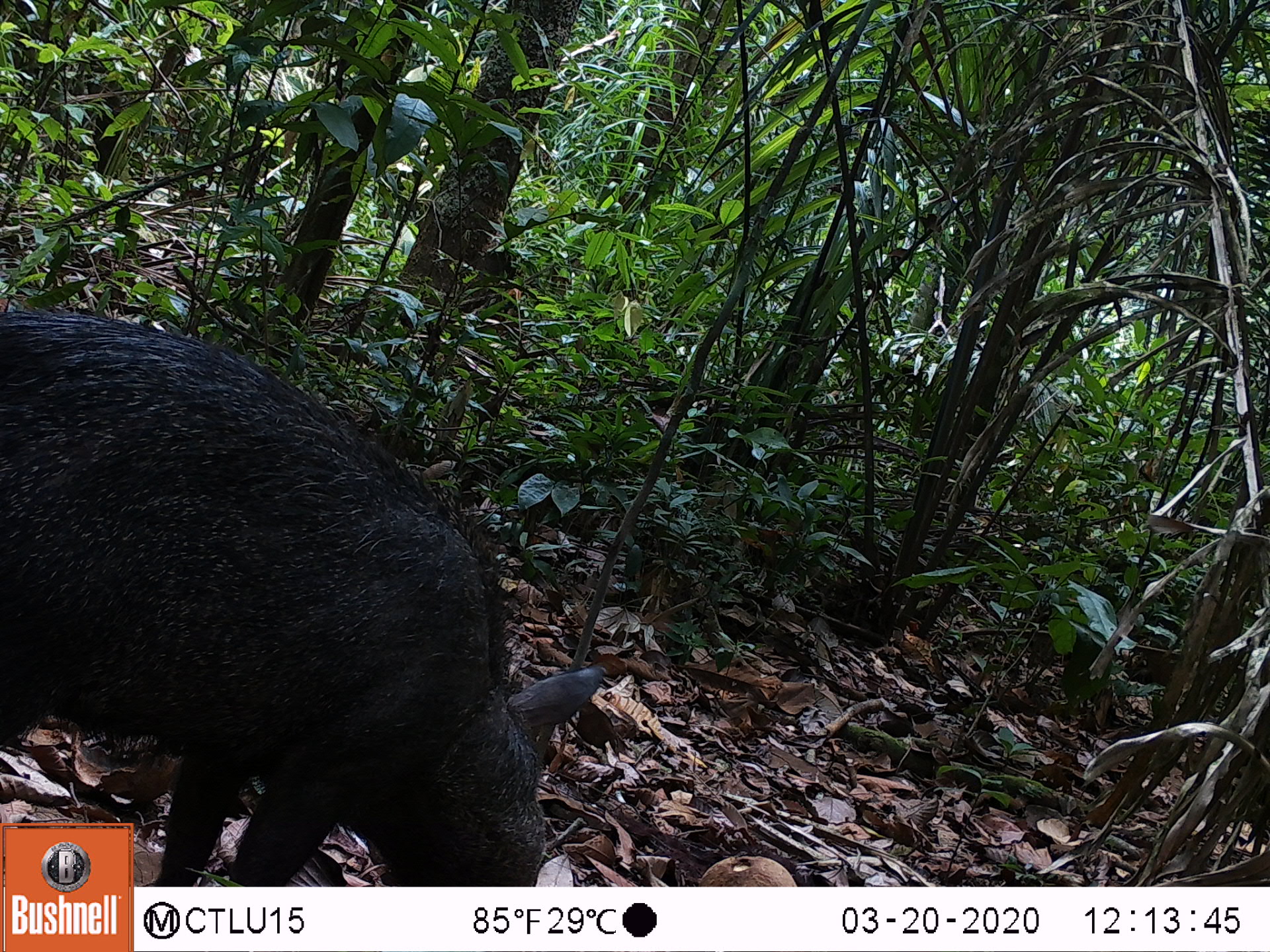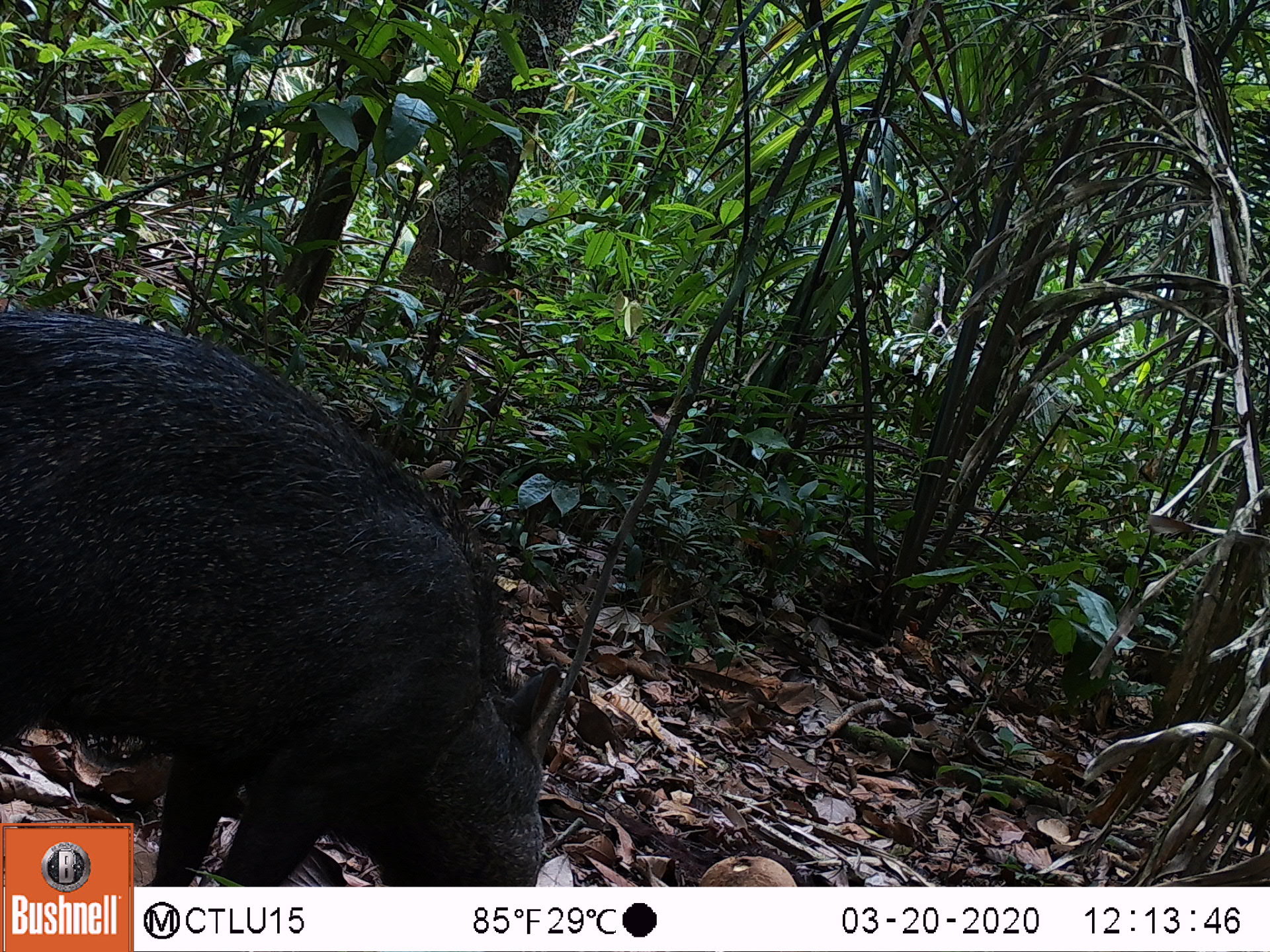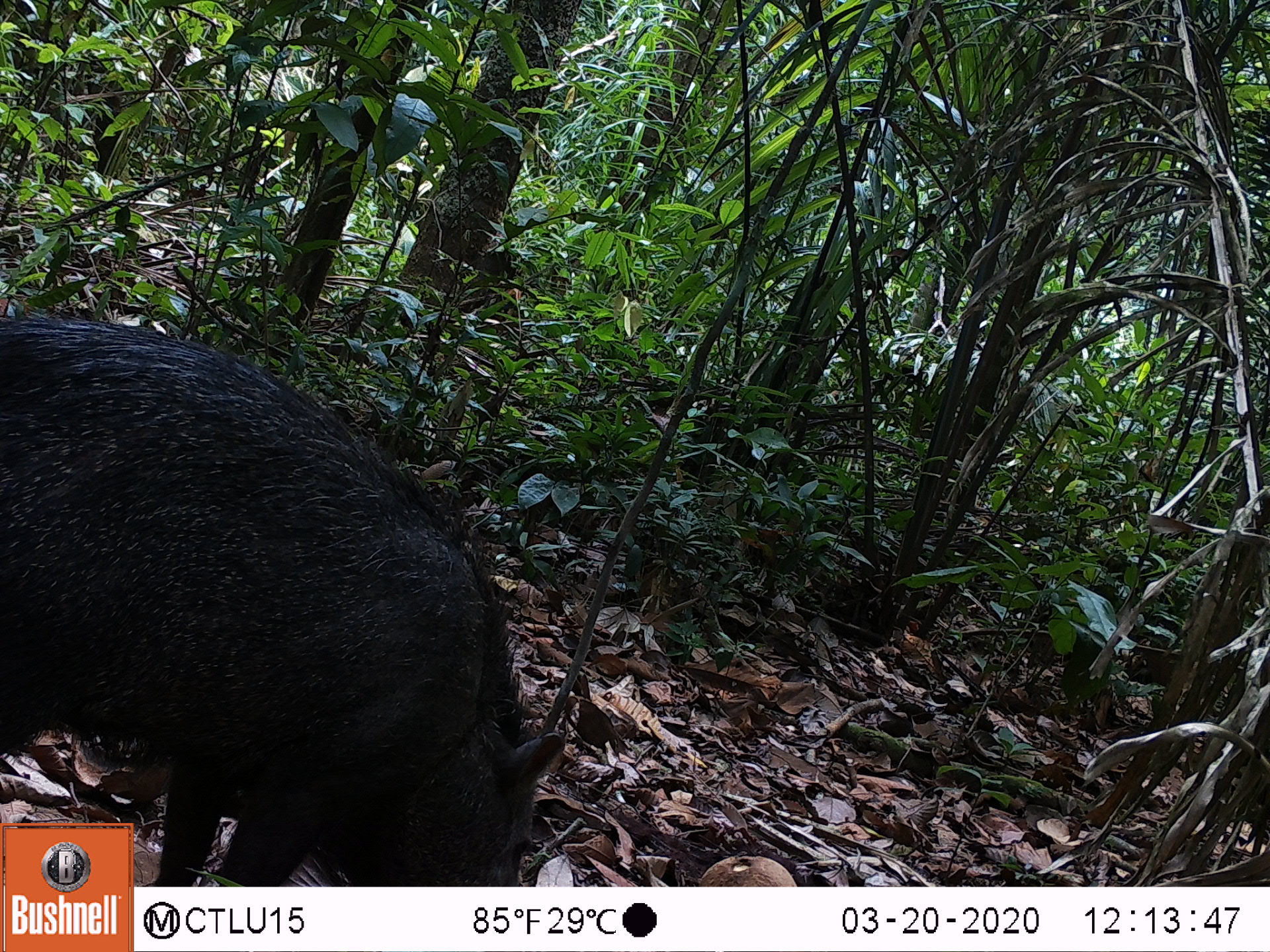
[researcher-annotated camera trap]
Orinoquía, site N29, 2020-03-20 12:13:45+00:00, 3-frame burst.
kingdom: Animalia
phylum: Chordata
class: Mammalia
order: Artiodactyla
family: Tayassuidae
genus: Pecari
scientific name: Pecari tajacu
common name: collared peccary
Collared peccary (Pecari tajacu).